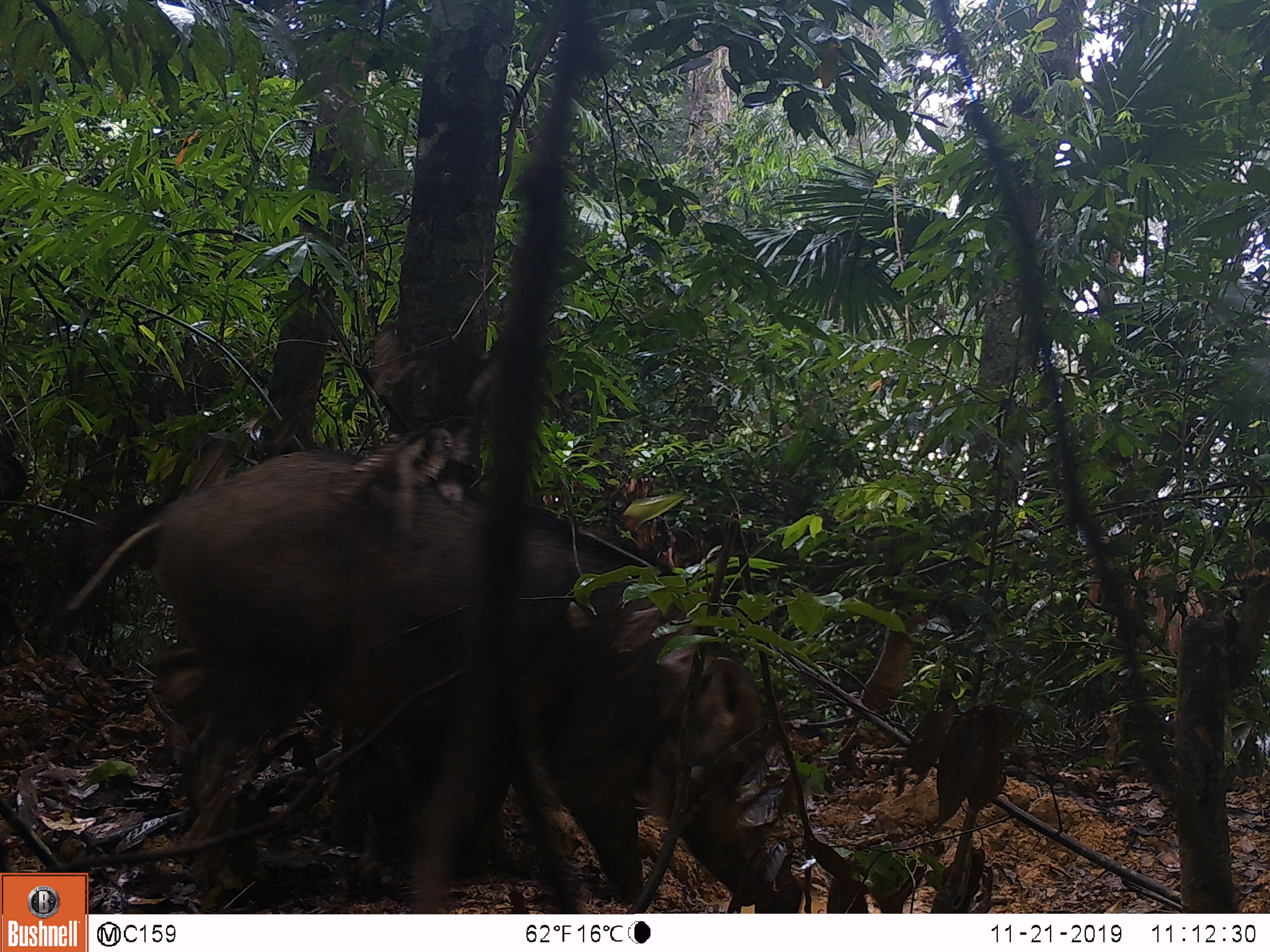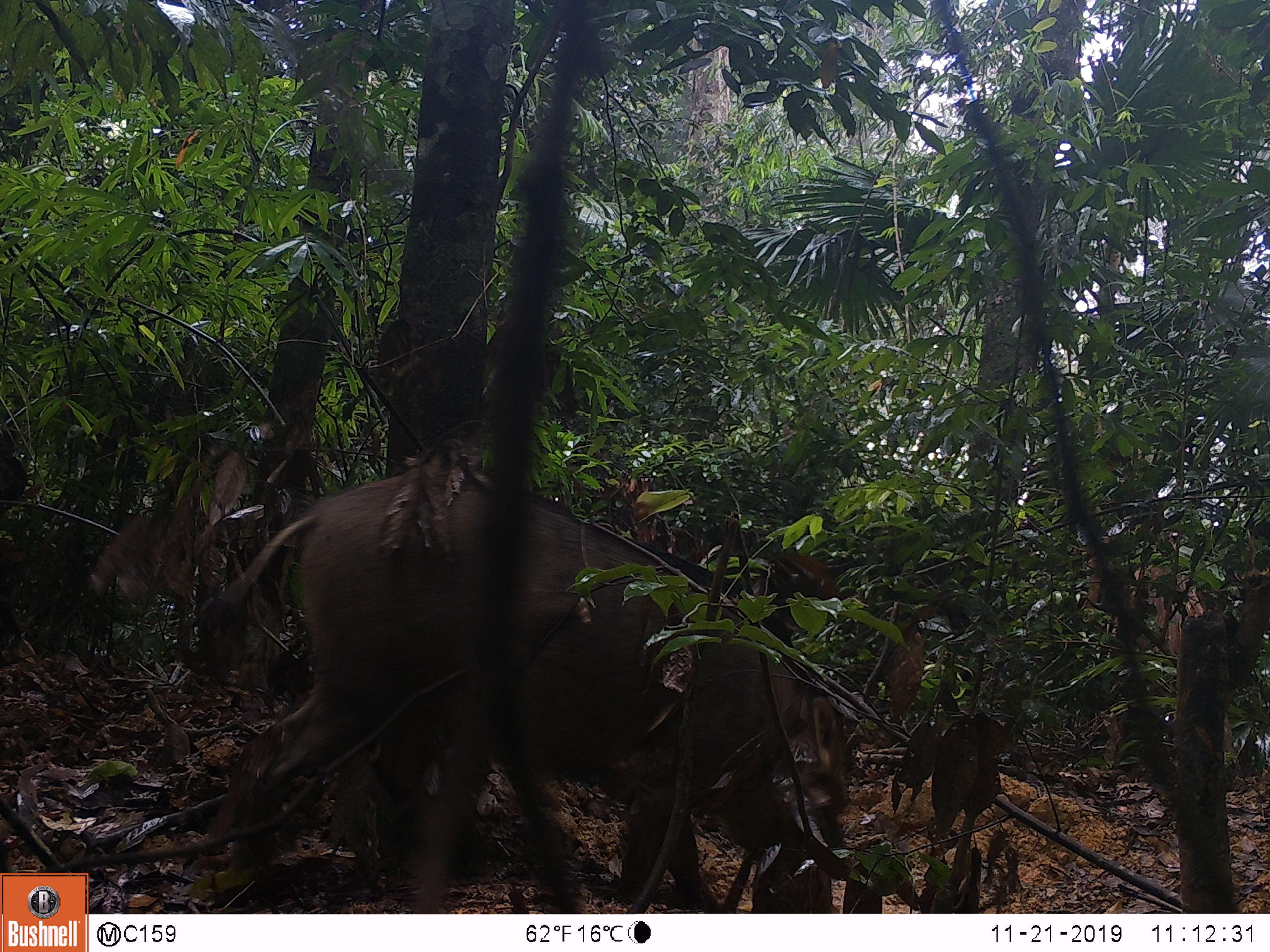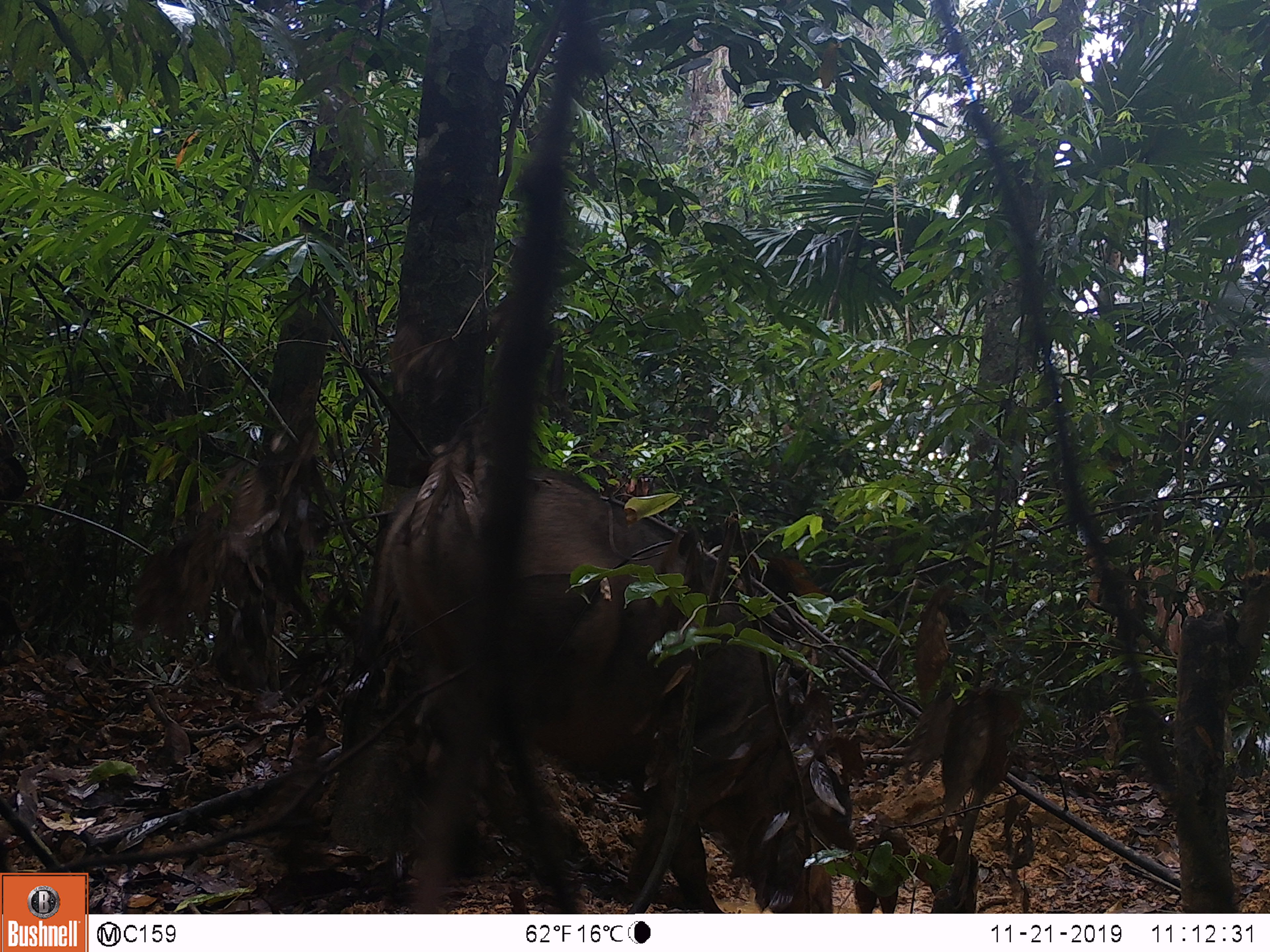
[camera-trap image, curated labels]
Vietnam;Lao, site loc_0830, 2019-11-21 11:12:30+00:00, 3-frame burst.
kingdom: Animalia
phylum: Chordata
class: Mammalia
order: Artiodactyla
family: Suidae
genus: Sus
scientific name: Sus scrofa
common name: eurasian wild pig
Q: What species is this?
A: Eurasian wild pig (Sus scrofa).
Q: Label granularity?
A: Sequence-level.